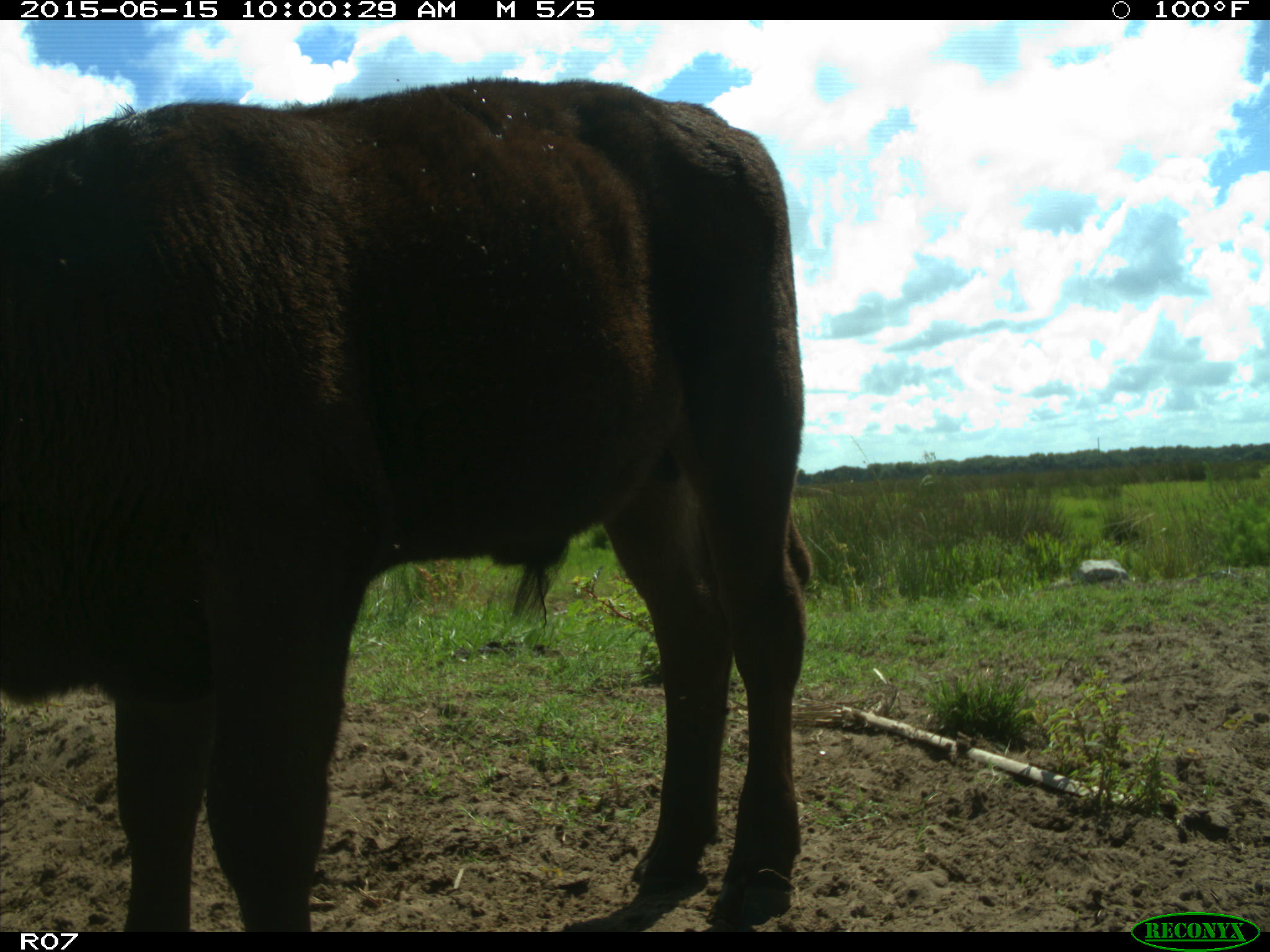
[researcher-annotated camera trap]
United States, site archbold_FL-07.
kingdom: Animalia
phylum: Chordata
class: Mammalia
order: Artiodactyla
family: Bovidae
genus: Bos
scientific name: Bos taurus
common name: domestic cow